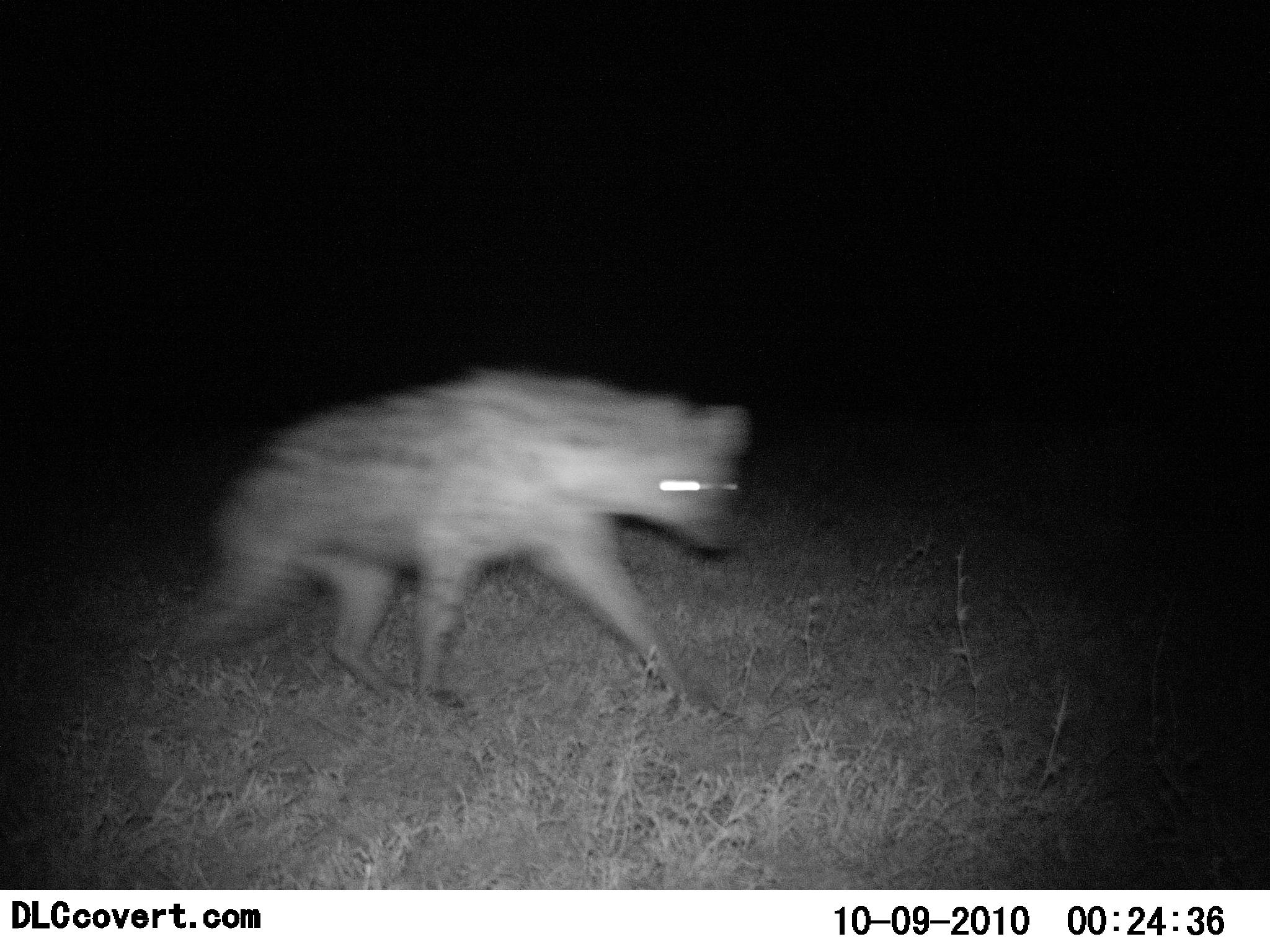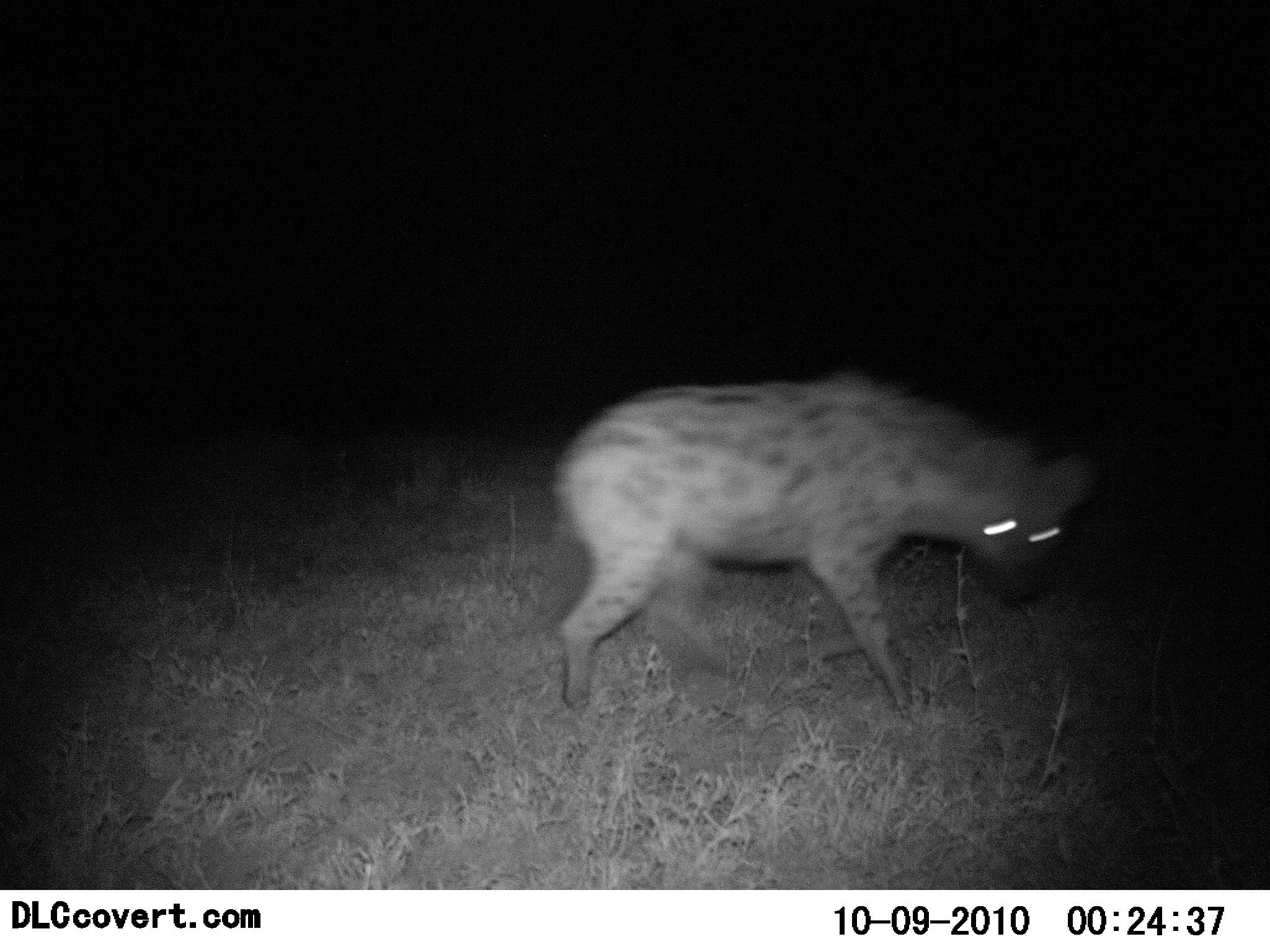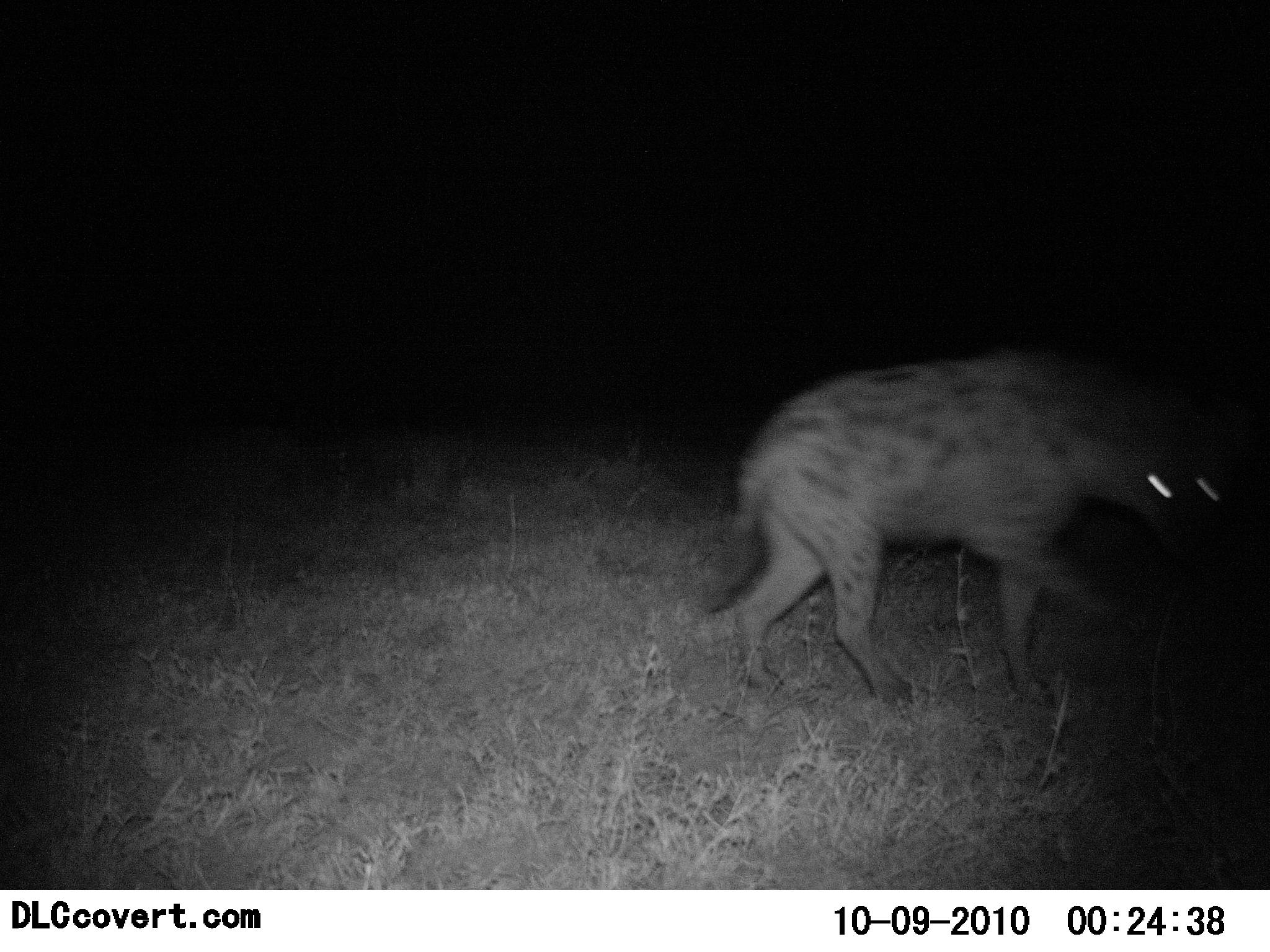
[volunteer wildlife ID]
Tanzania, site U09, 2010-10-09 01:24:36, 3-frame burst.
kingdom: Animalia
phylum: Chordata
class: Mammalia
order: Carnivora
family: Hyaenidae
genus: Crocuta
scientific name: Crocuta crocuta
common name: spotted hyena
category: hyenaspotted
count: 1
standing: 7%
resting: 0%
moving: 93%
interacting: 0%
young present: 0%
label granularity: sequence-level